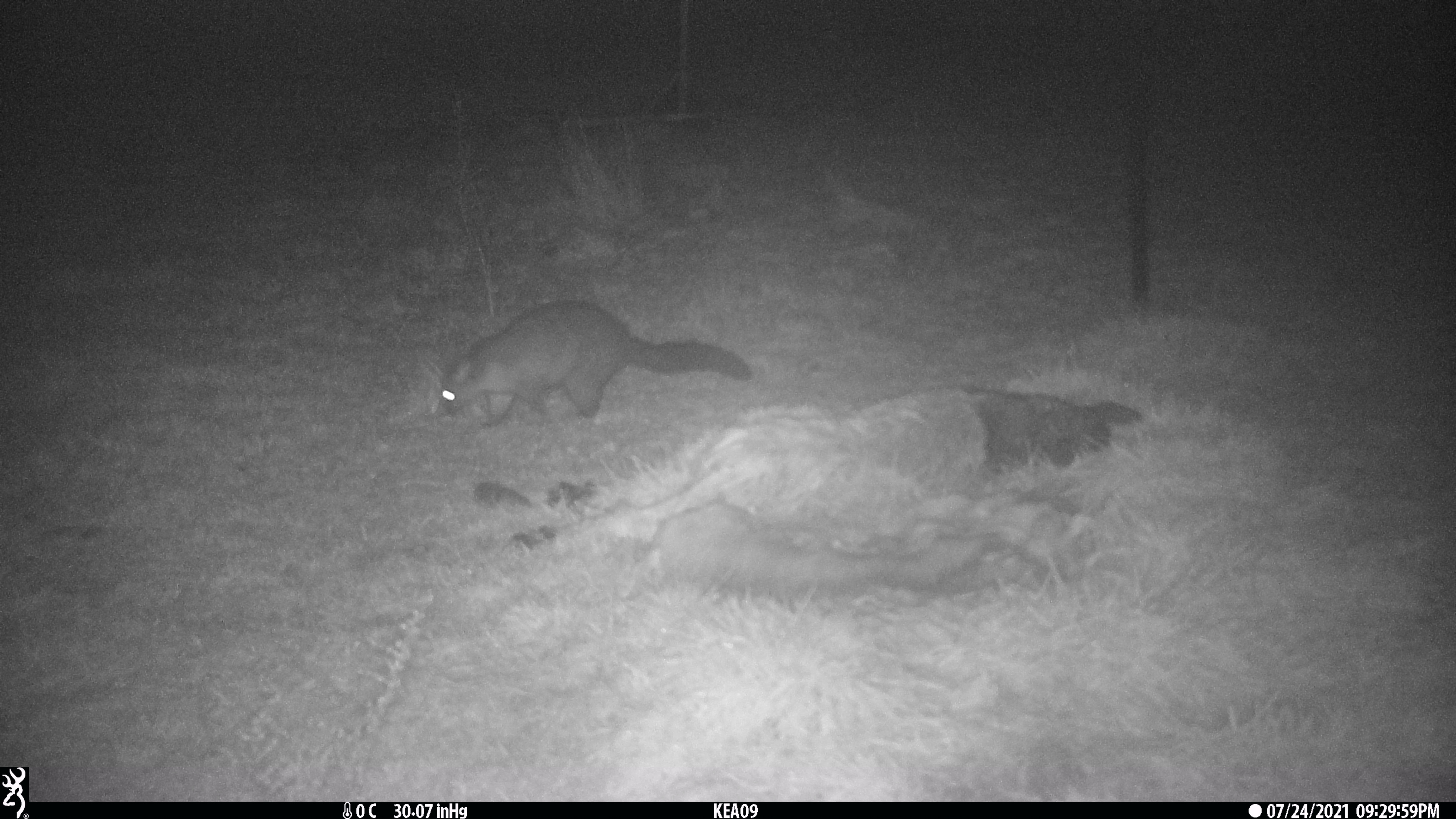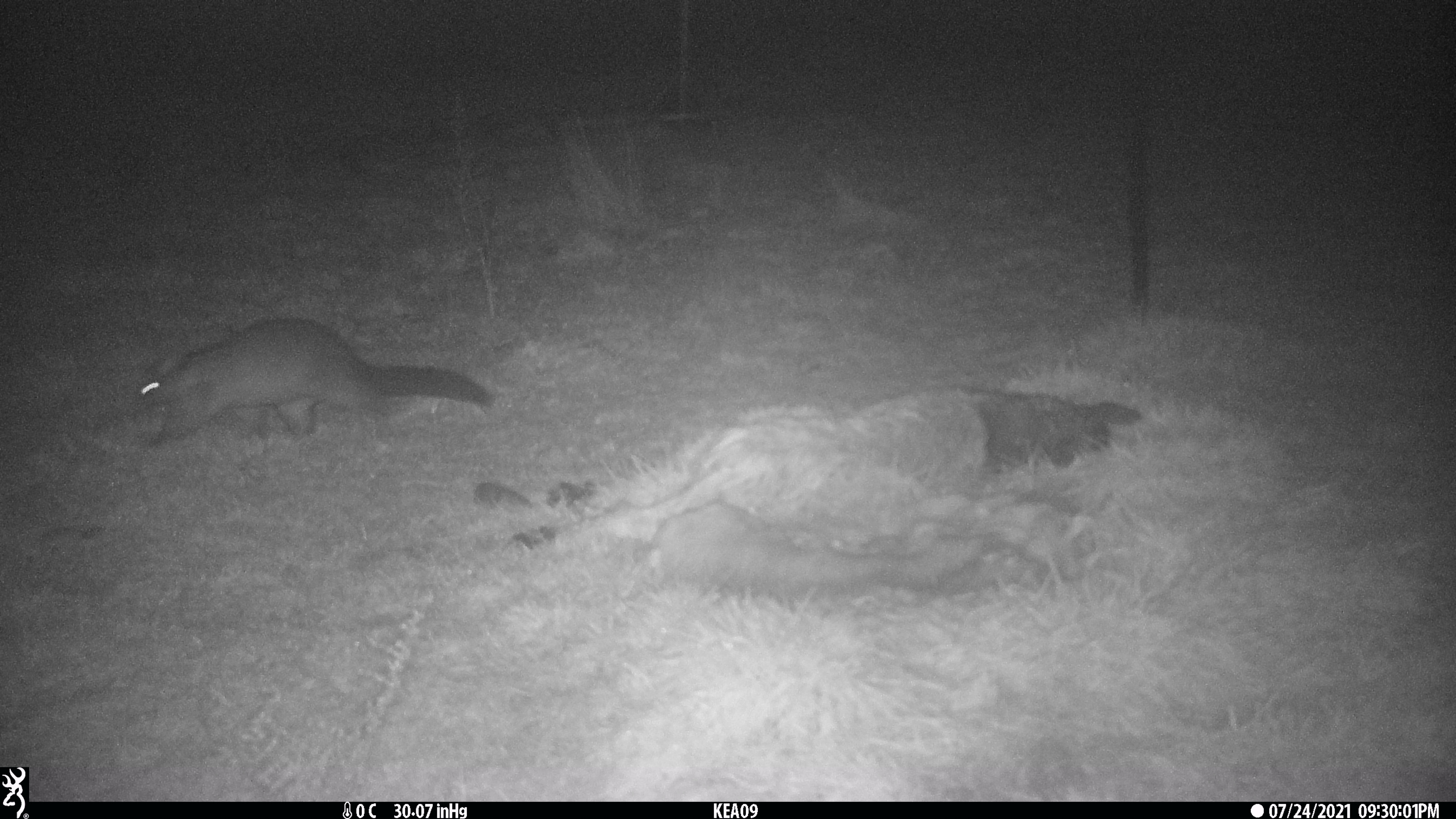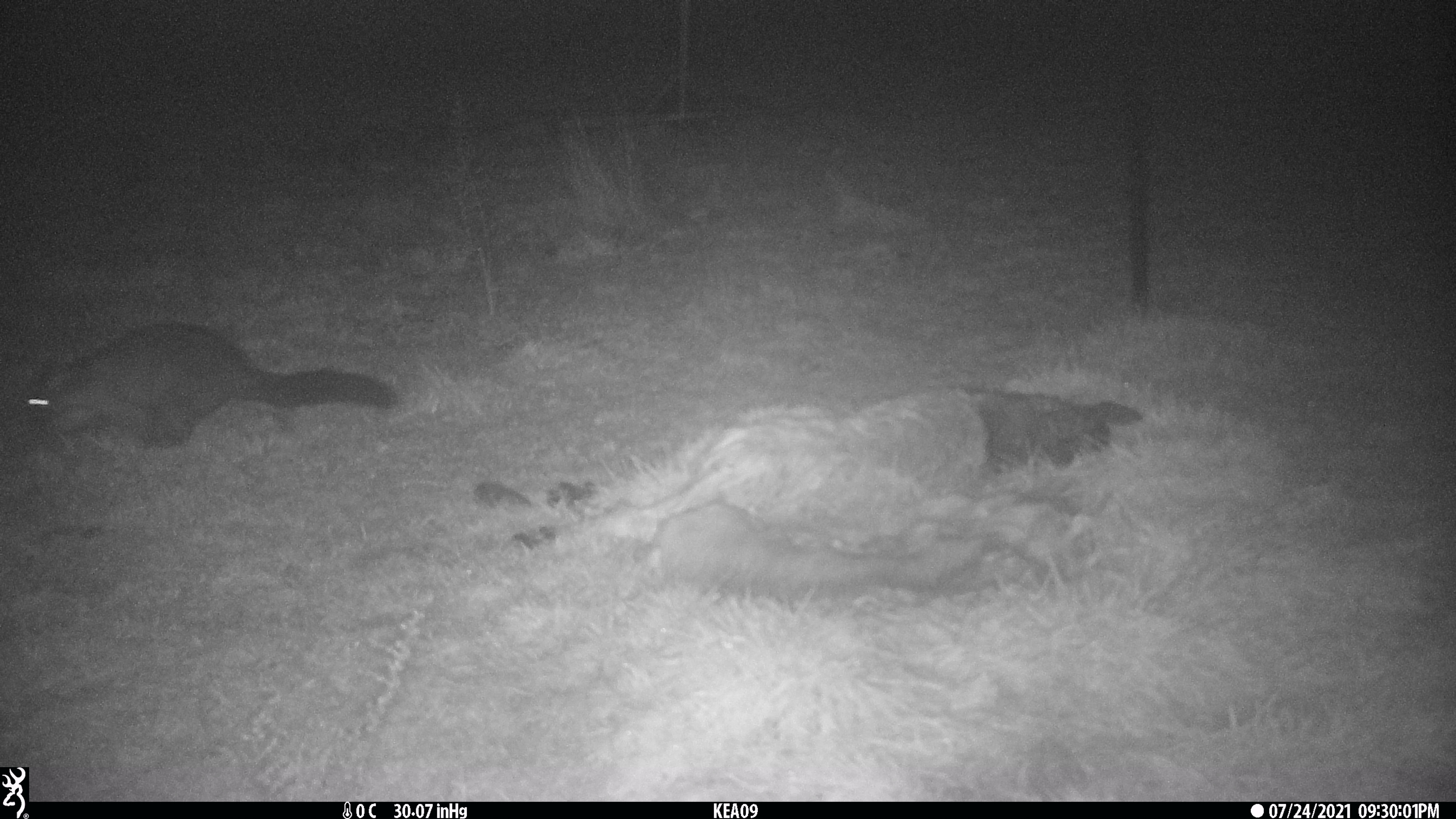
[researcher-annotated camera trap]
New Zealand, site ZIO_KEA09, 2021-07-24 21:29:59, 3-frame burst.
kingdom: Animalia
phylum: Chordata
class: Mammalia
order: Diprotodontia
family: Phalangeridae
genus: Trichosurus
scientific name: Trichosurus vulpecula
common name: common brushtail possum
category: possum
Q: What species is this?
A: Possum (common brushtail possum) (Trichosurus vulpecula).